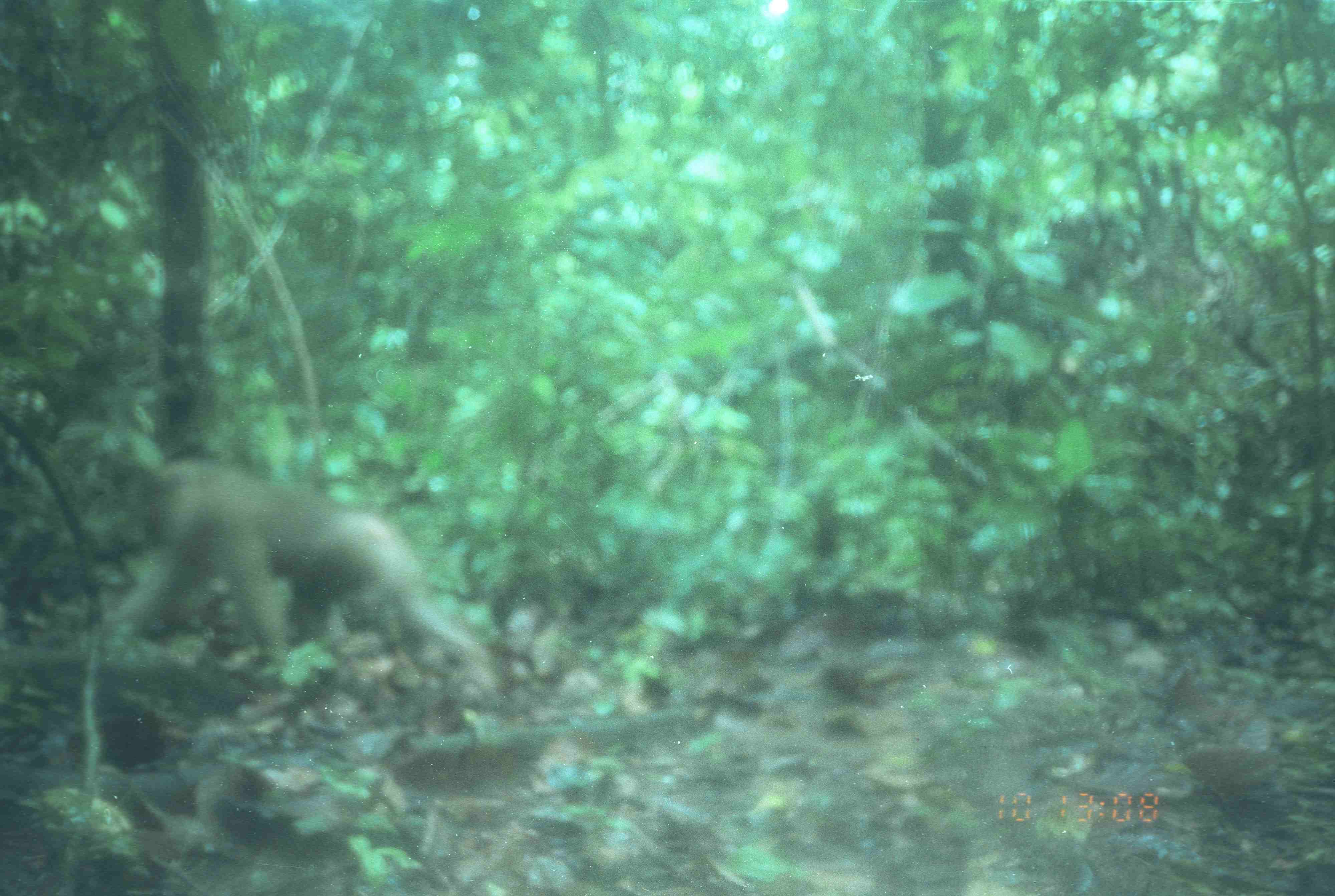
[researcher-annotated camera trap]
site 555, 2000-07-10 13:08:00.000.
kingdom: Animalia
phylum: Chordata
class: Mammalia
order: Primates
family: Cercopithecidae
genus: Macaca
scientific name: Macaca nemestrina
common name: southern pig-tailed macaque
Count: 1.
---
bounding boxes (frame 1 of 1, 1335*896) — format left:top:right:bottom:
macaca nemestrina: 107:460:486:678